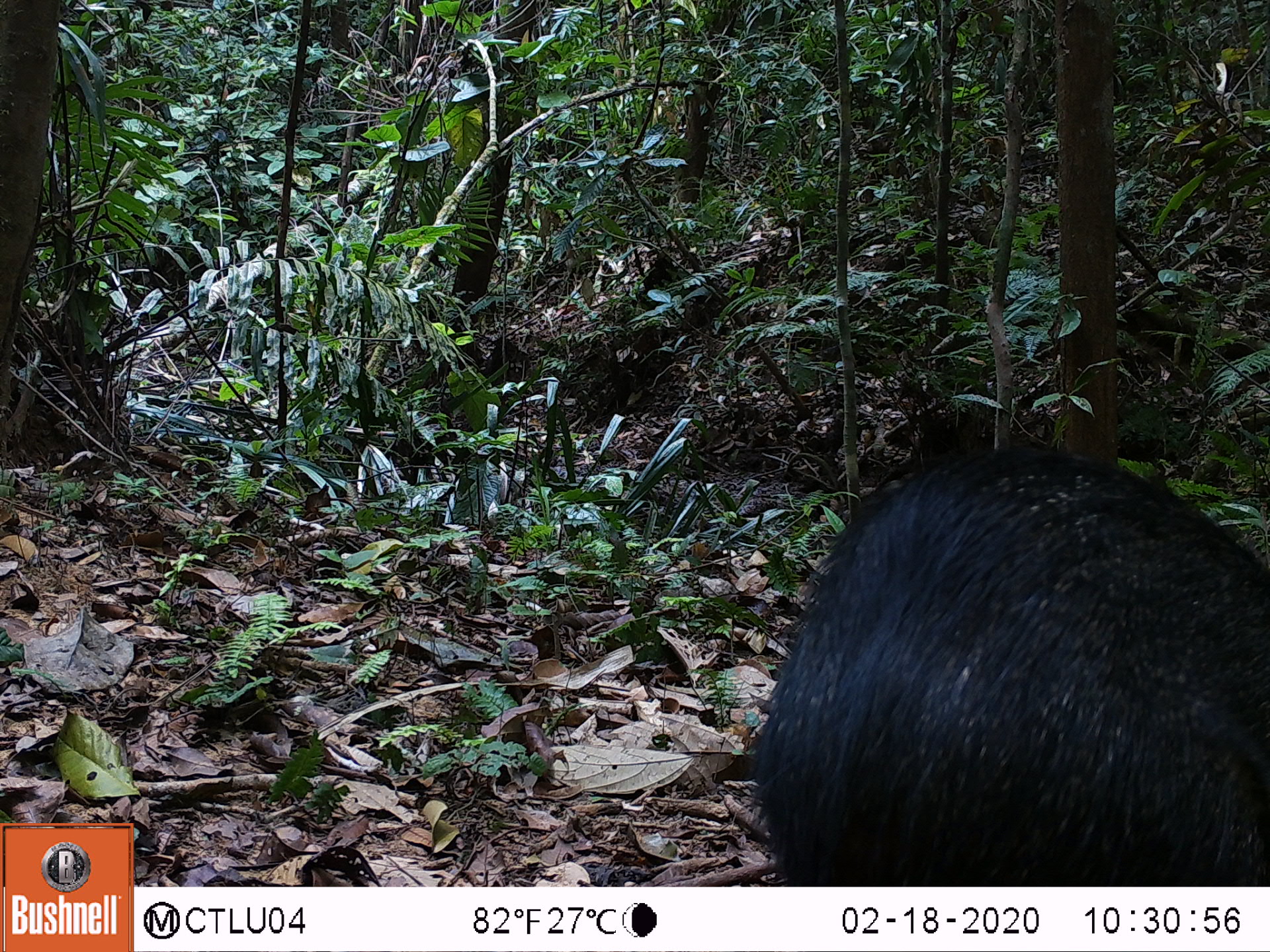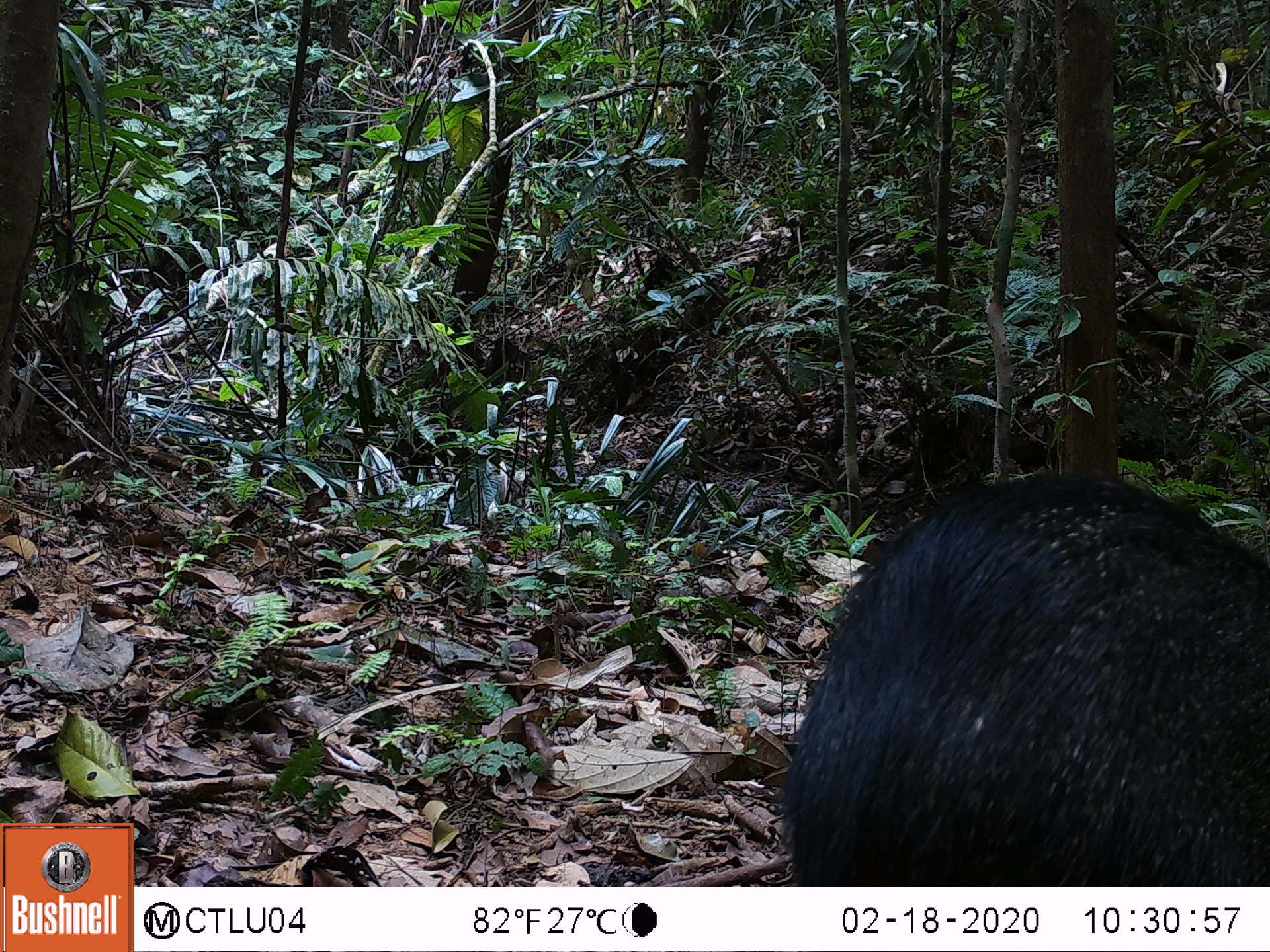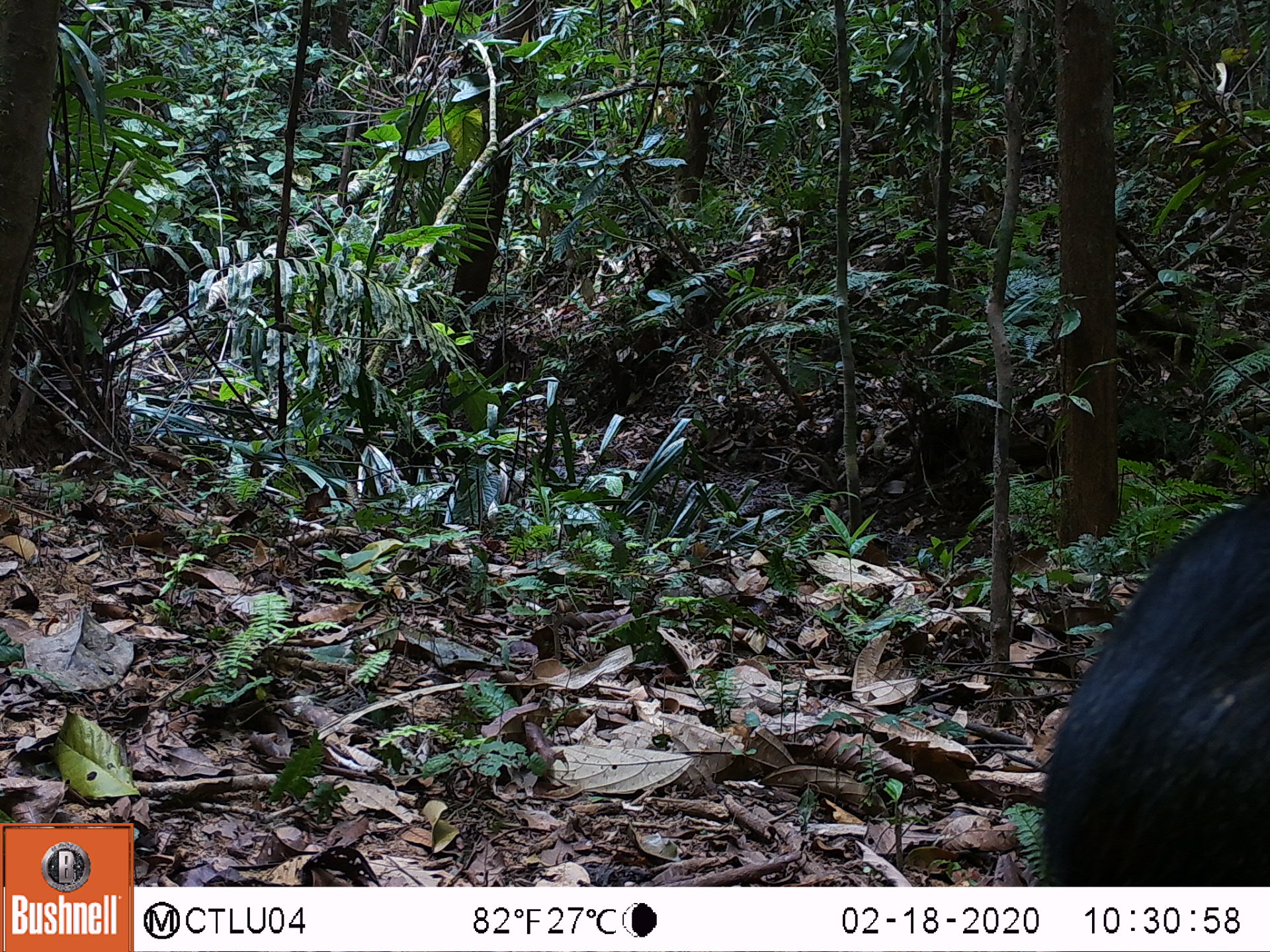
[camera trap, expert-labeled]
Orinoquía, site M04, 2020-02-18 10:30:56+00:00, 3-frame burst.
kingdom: Animalia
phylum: Chordata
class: Mammalia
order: Artiodactyla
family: Tayassuidae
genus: Pecari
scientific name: Pecari tajacu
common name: collared peccary